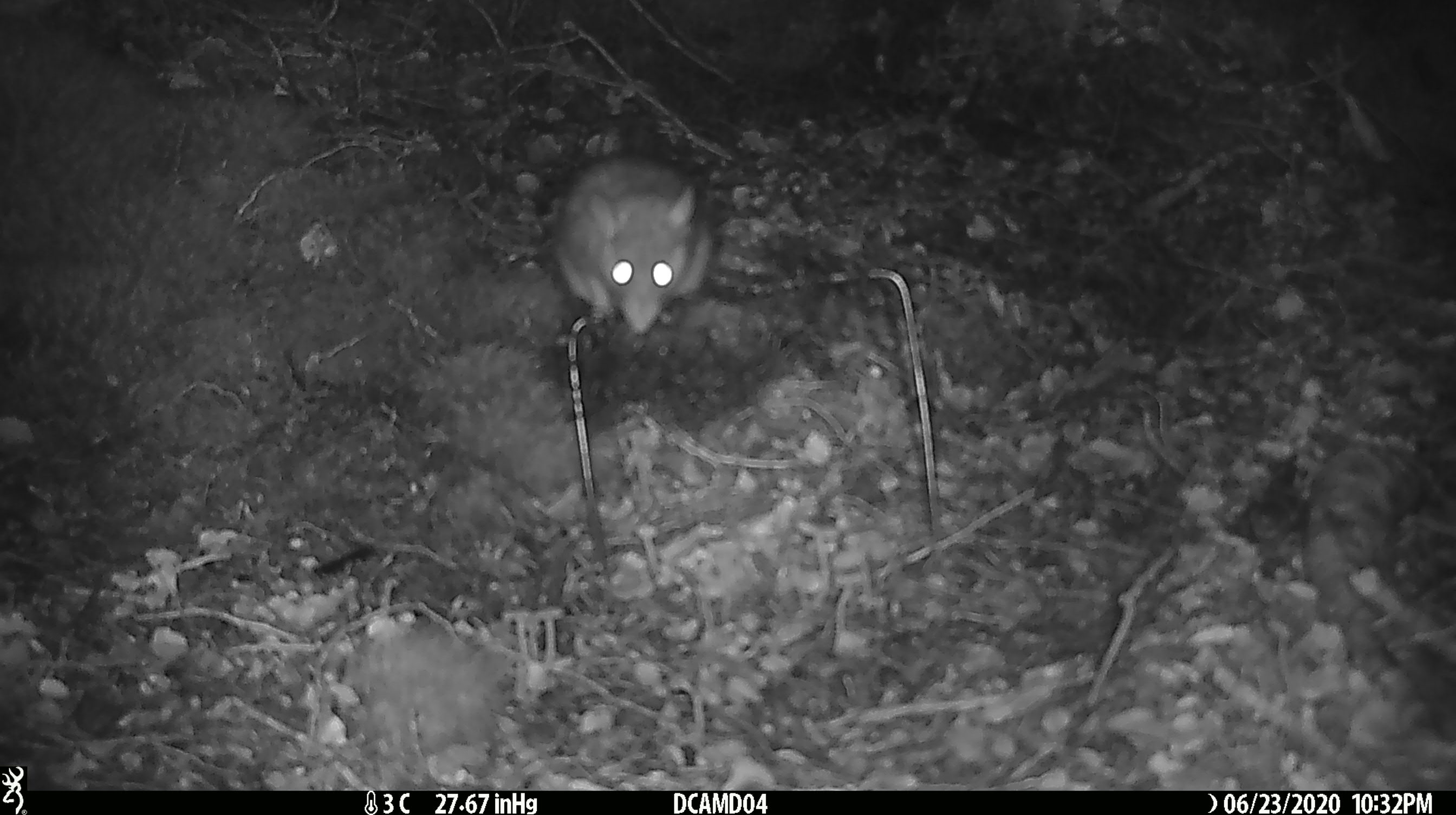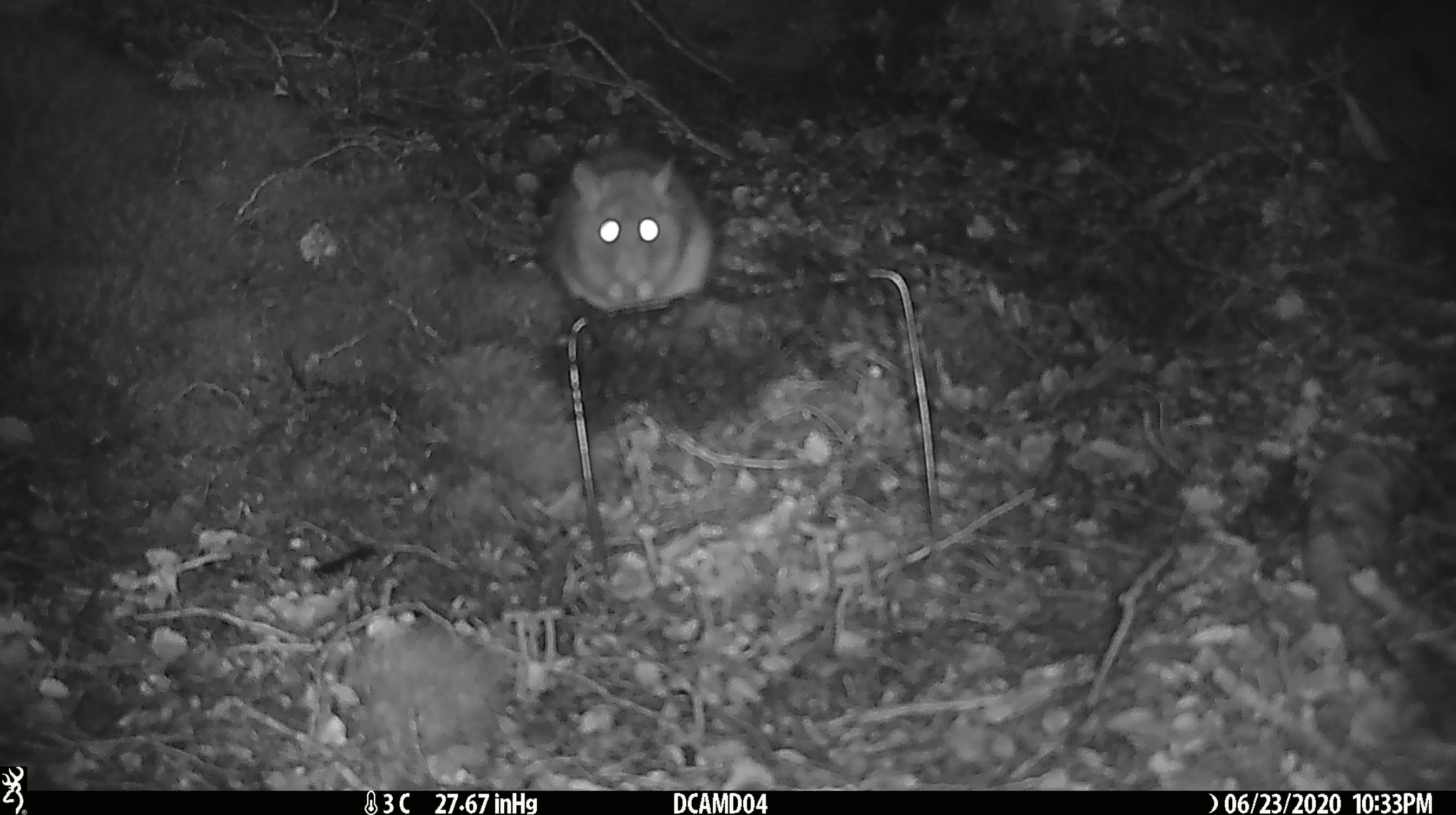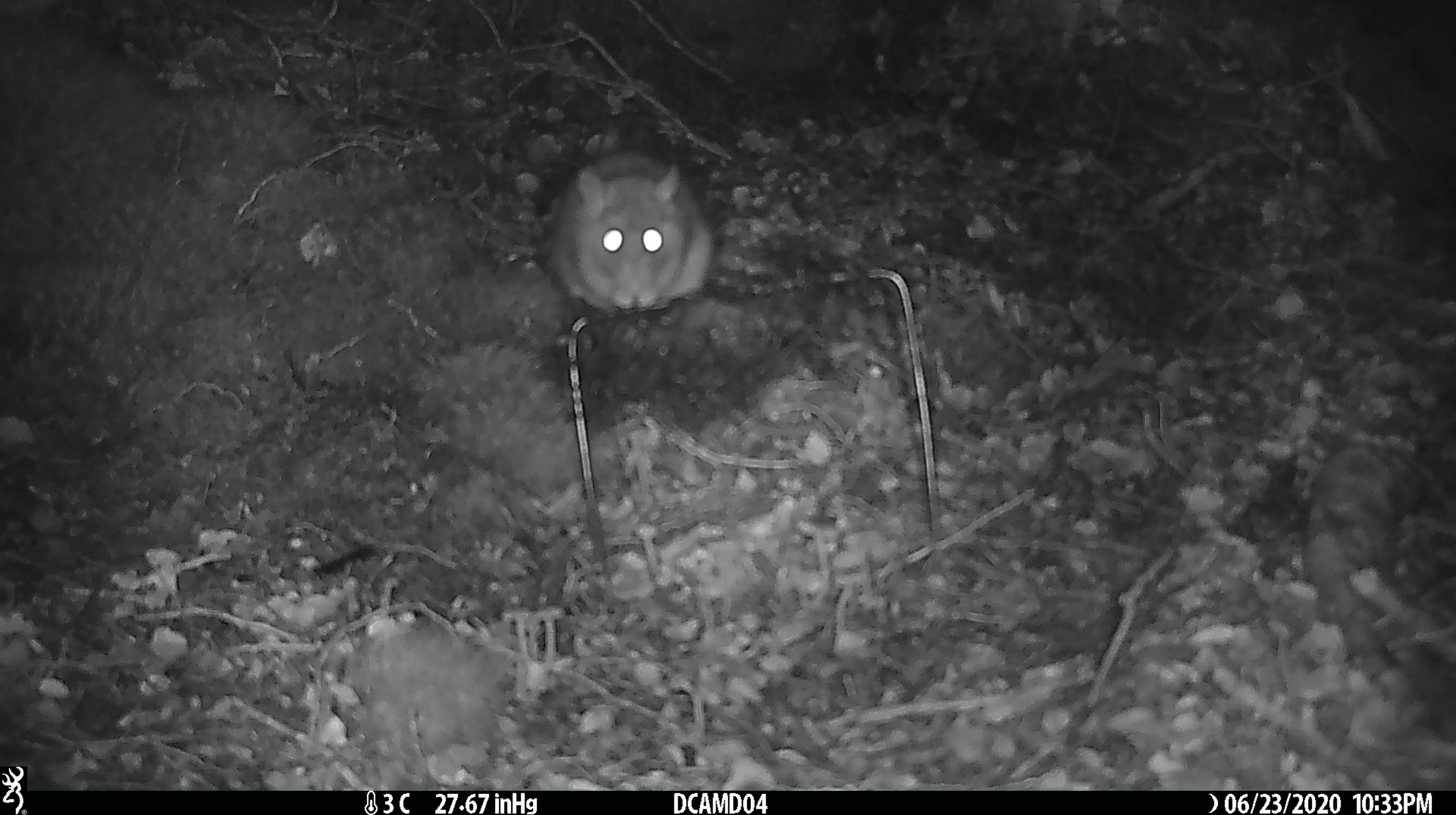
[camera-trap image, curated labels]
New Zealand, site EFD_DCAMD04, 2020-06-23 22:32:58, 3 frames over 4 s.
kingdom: Animalia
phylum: Chordata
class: Mammalia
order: Rodentia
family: Muridae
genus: Rattus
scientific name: Rattus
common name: rat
Rat (Rattus).